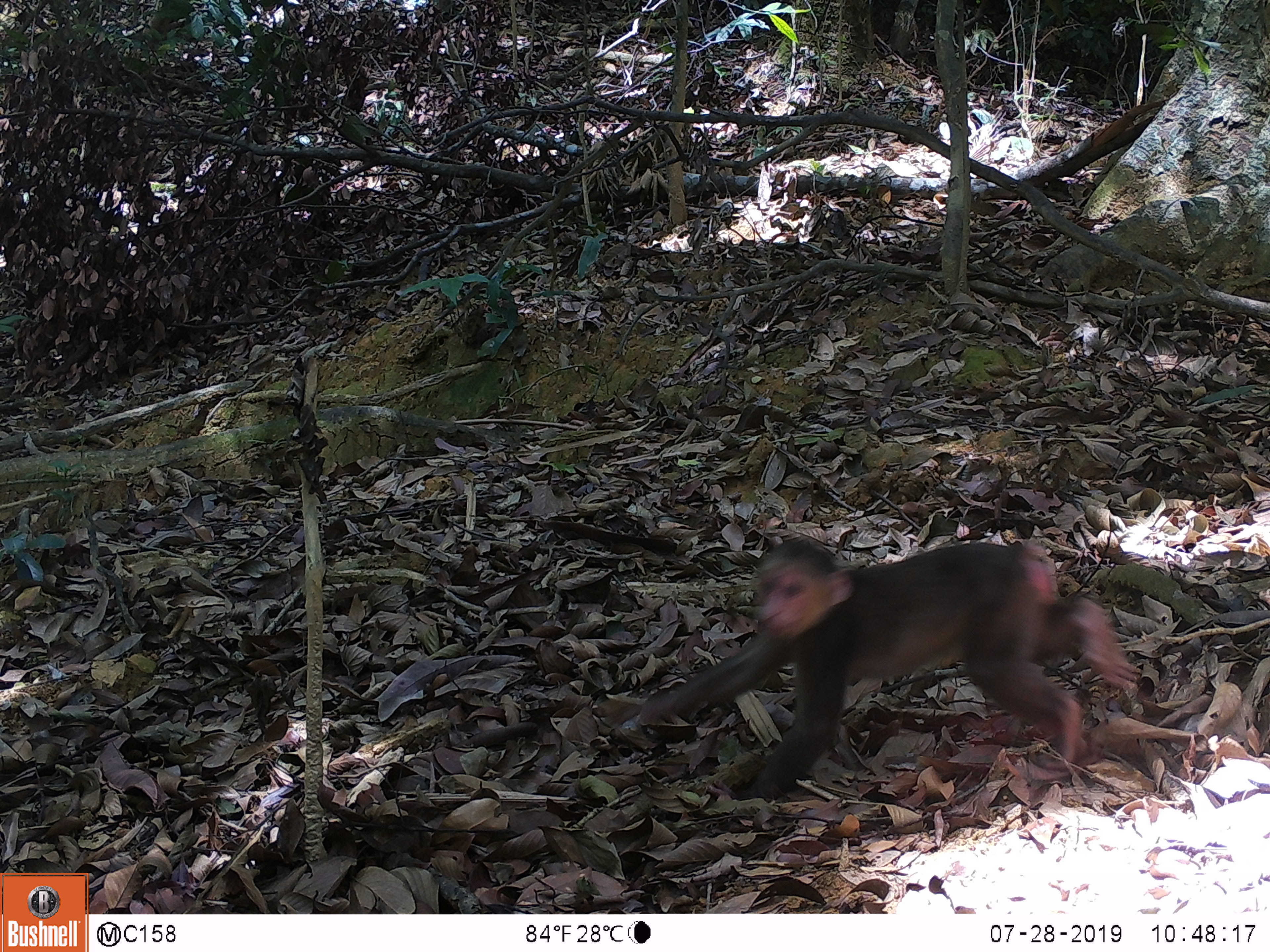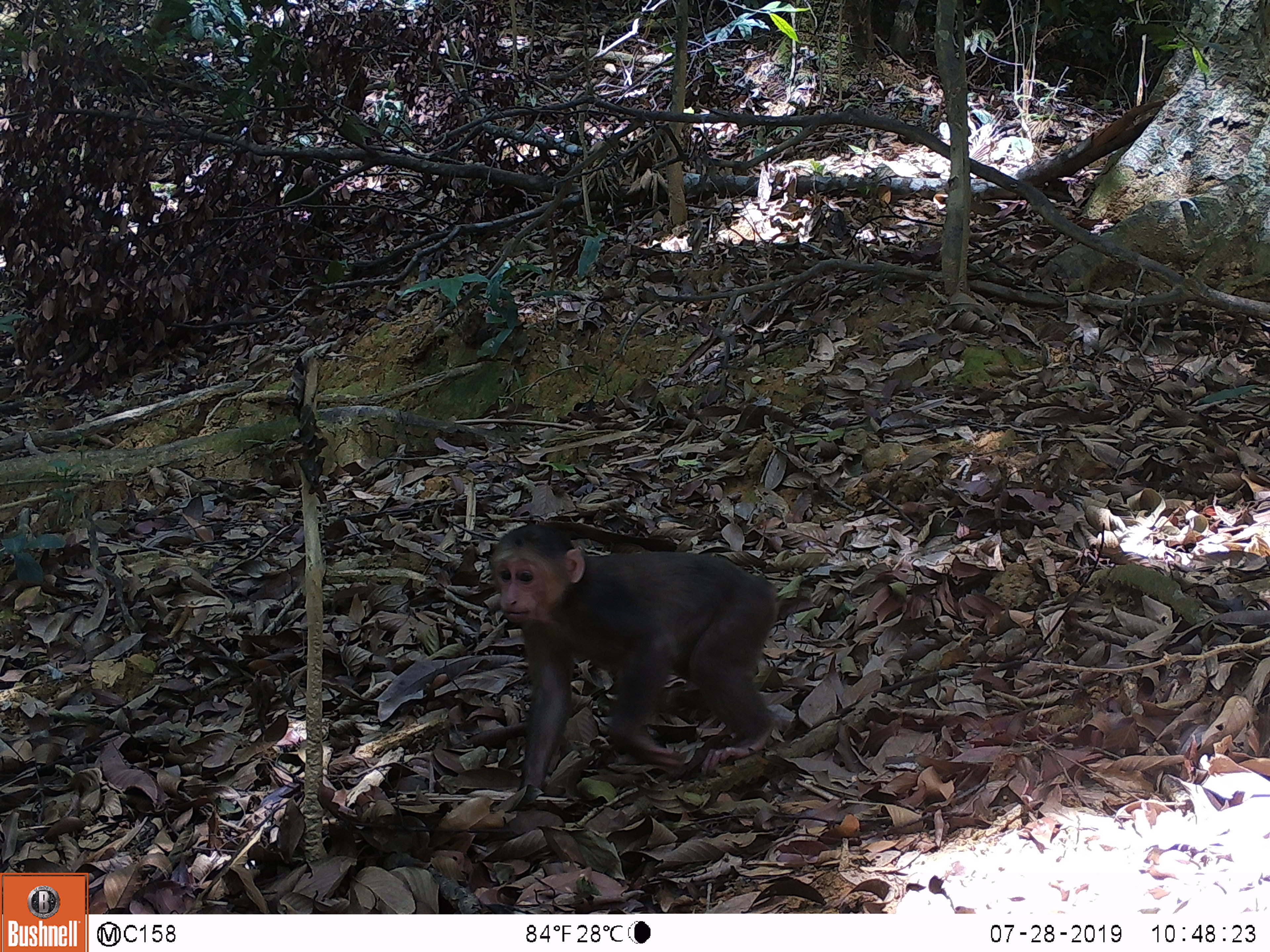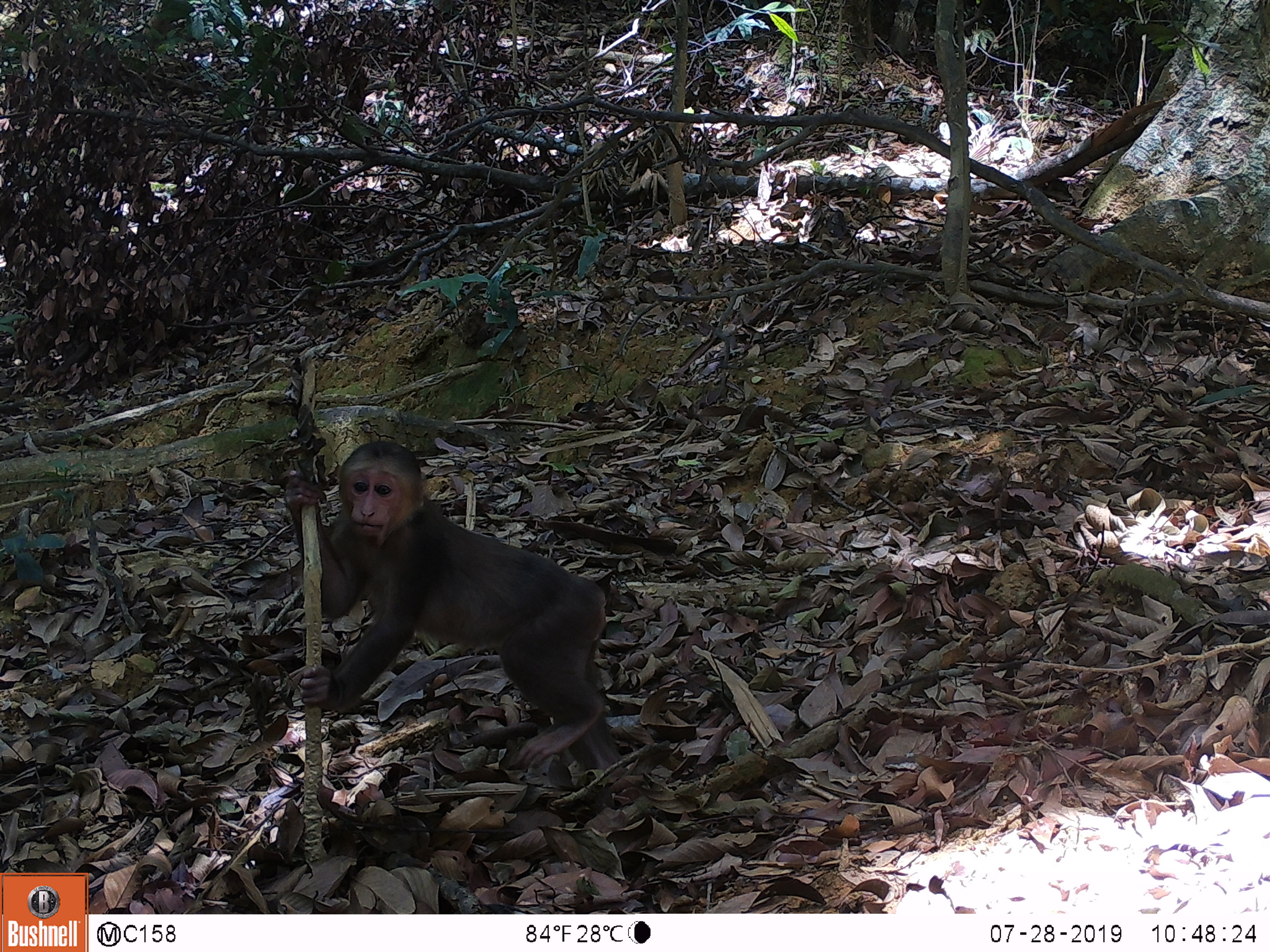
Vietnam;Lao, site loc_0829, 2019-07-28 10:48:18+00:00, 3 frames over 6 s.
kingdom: Animalia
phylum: Chordata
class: Mammalia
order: Artiodactyla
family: Suidae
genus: Sus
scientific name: Sus scrofa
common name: eurasian wild pig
Eurasian wild pig (Sus scrofa). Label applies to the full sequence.